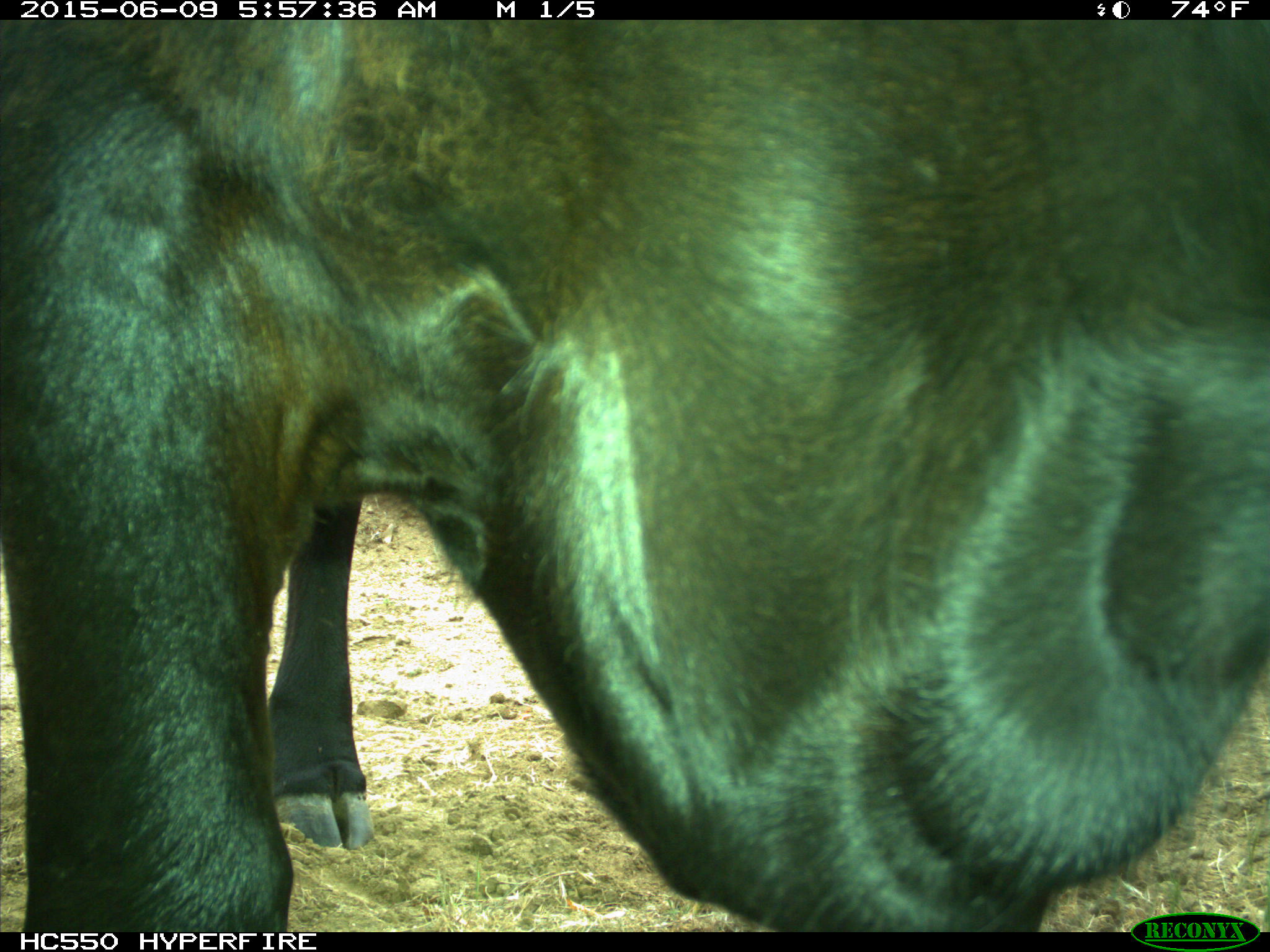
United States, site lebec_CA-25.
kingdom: Animalia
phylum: Chordata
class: Mammalia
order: Artiodactyla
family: Bovidae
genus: Bos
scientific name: Bos taurus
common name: domestic cow